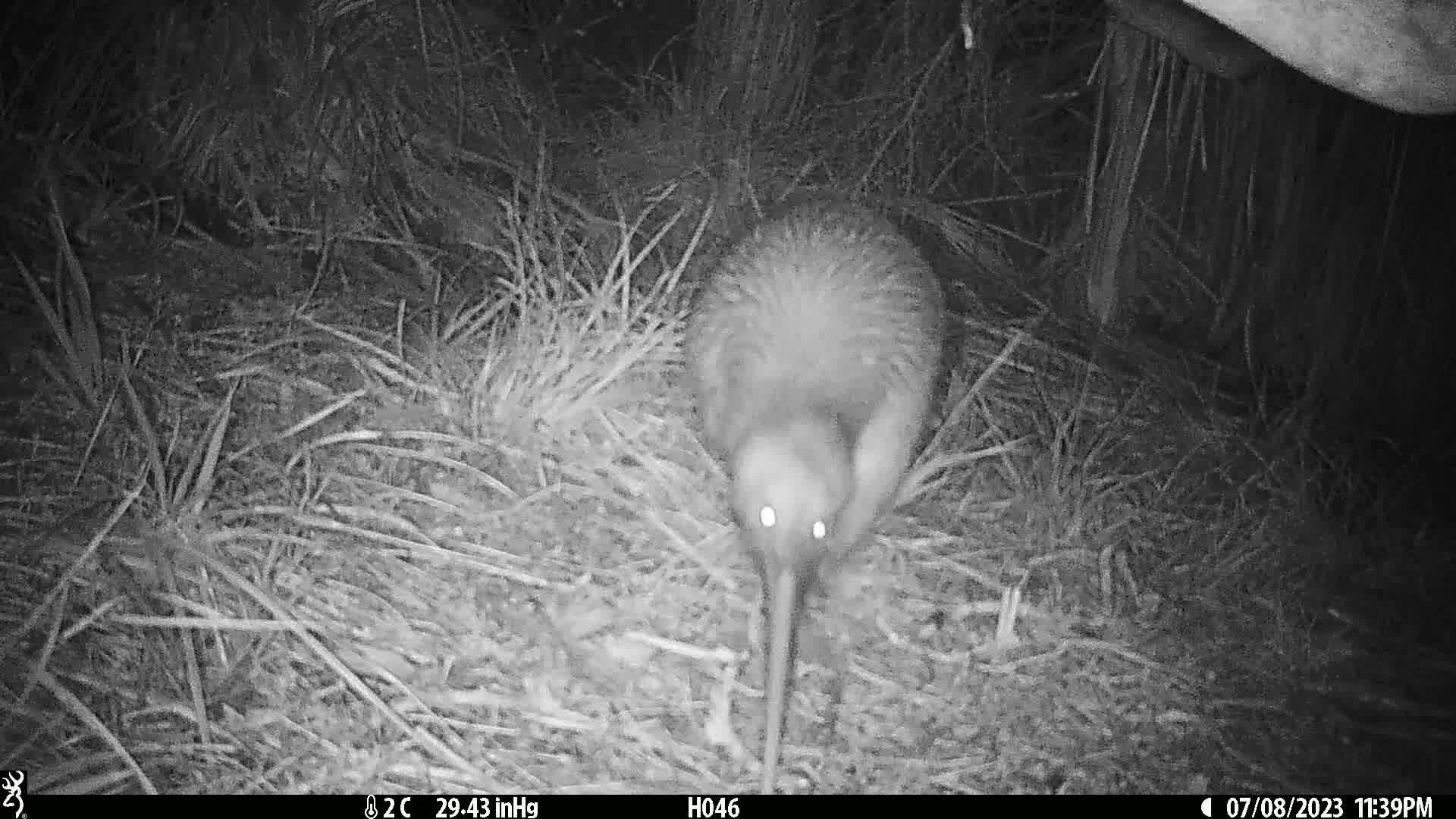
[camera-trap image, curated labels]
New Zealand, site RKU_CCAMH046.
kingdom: Animalia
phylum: Chordata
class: Aves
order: Apterygiformes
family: Apterygidae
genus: Apteryx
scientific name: Apteryx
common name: kiwi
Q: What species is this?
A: Kiwi (Apteryx).